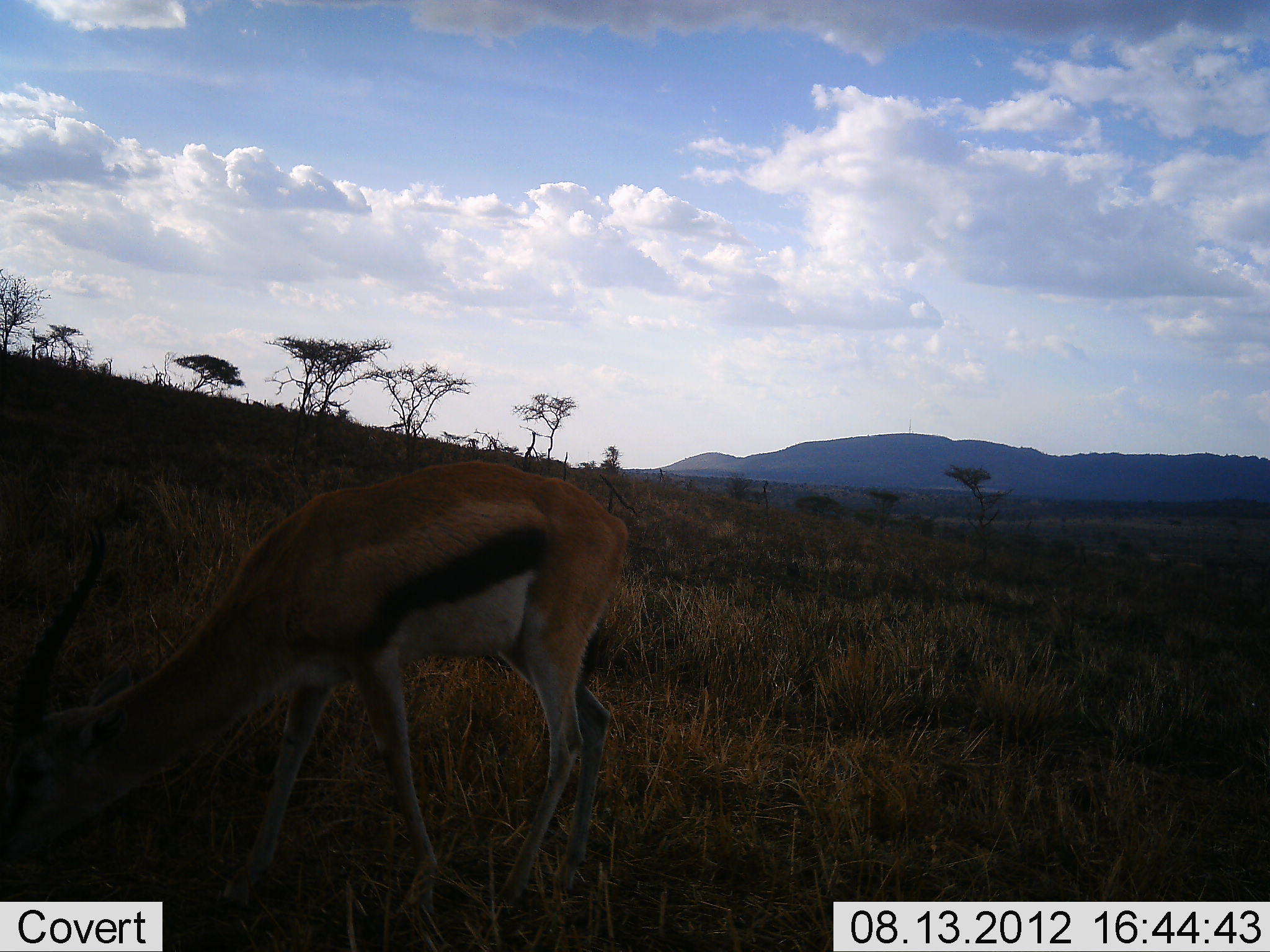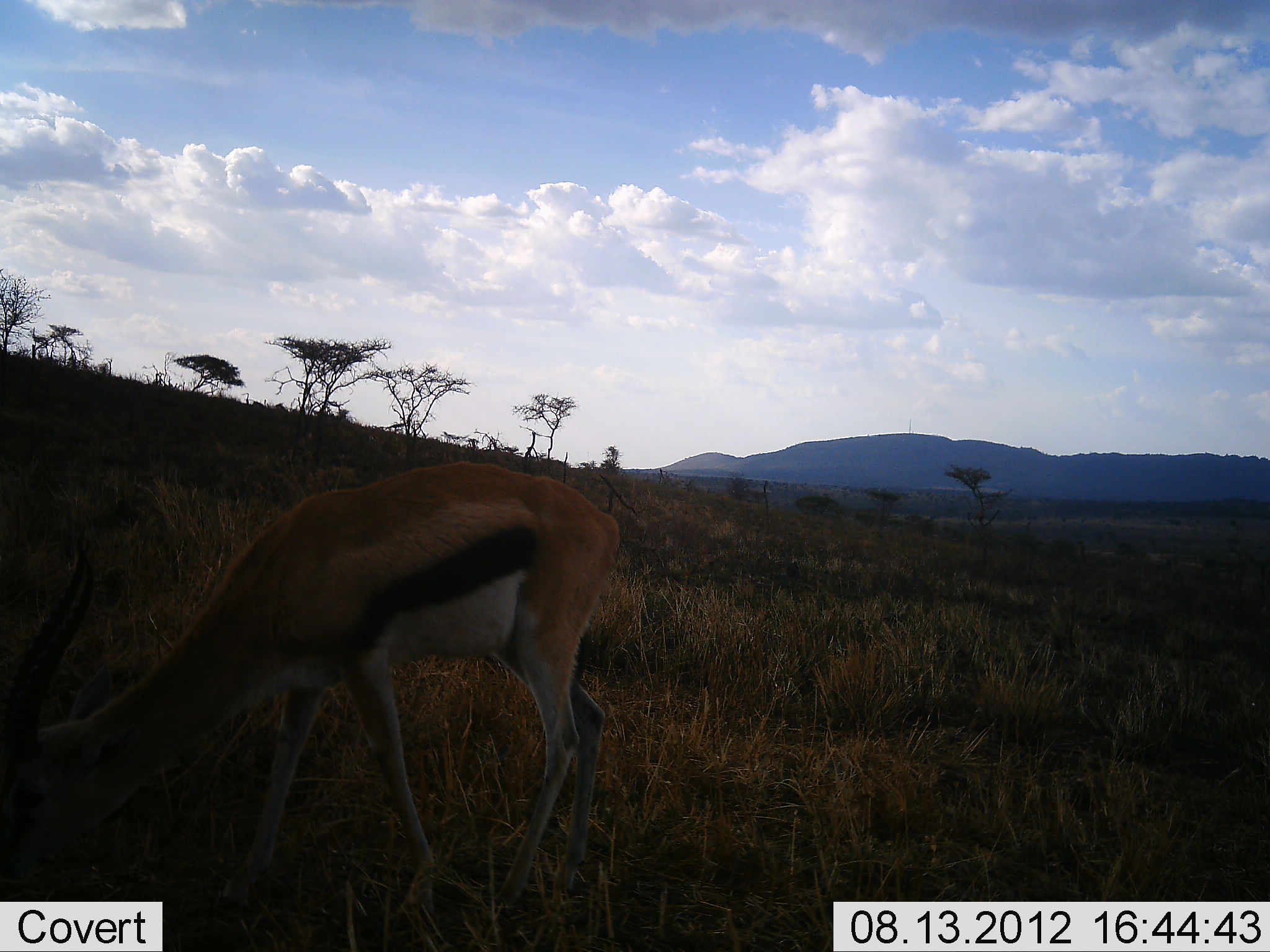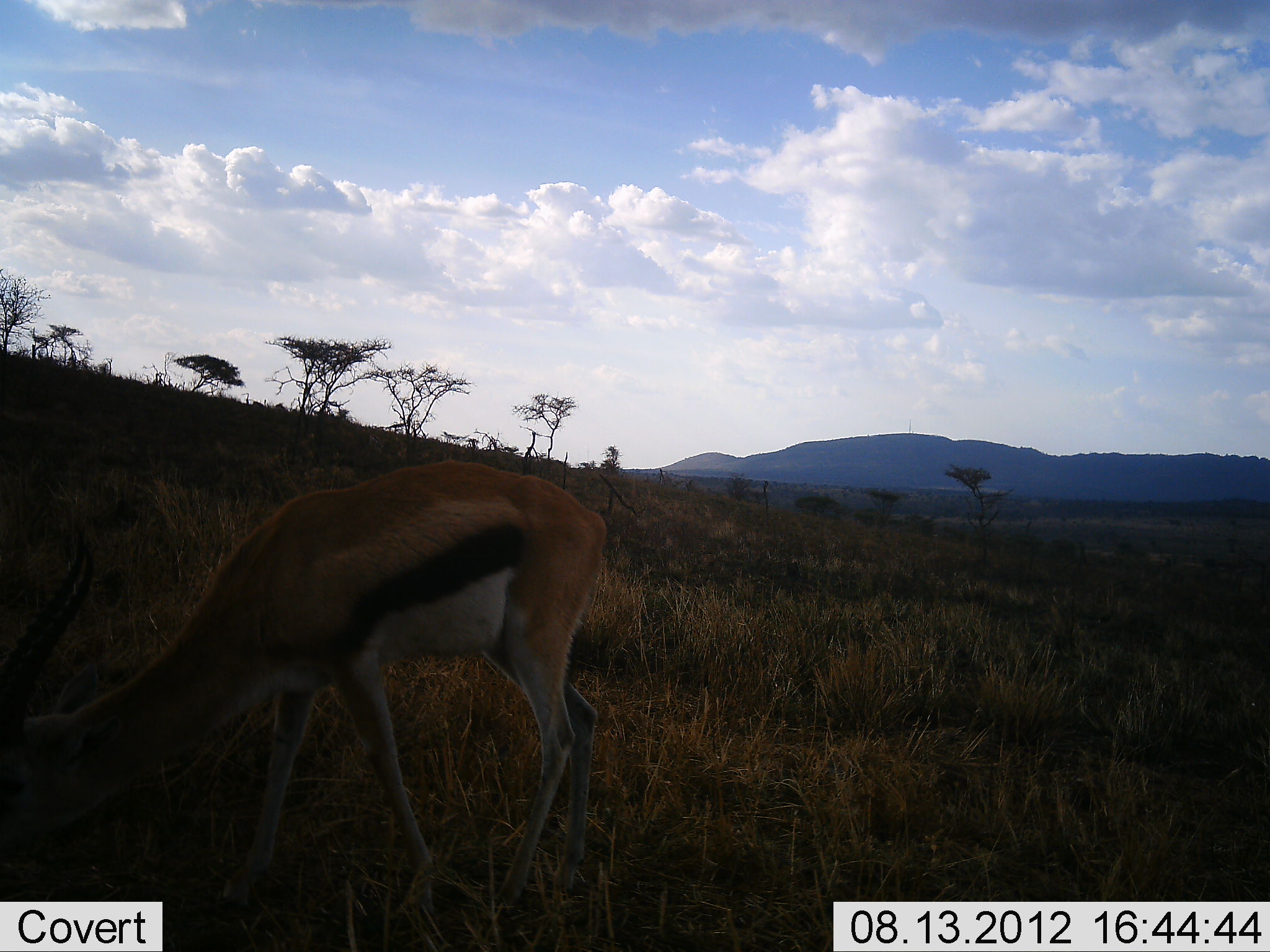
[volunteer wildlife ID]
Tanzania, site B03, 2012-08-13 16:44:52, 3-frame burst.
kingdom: Animalia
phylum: Chordata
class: Mammalia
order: Artiodactyla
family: Bovidae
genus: Eudorcas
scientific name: Eudorcas thomsonii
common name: thomson's gazelle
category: gazellethomsons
Gazellethomsons (thomson's gazelle) (Eudorcas thomsonii), count 1. Behavior (volunteer vote fractions): standing 30%, resting 0%, moving 0%, interacting 0%. Young present (vote fraction): 0%. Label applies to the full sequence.